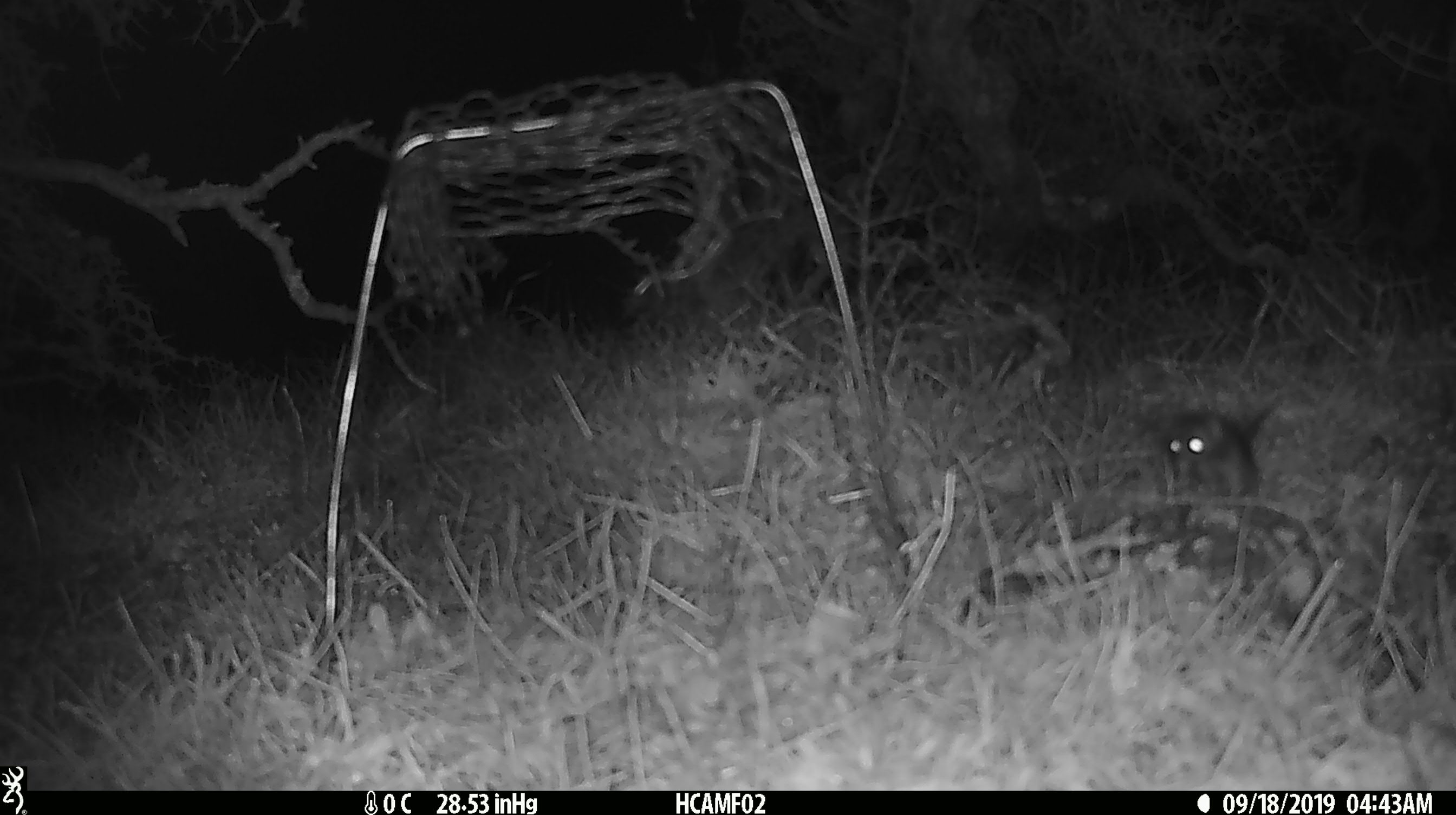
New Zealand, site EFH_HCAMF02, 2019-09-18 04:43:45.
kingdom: Animalia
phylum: Chordata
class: Mammalia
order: Rodentia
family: Muridae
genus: Mus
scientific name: Mus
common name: mouse